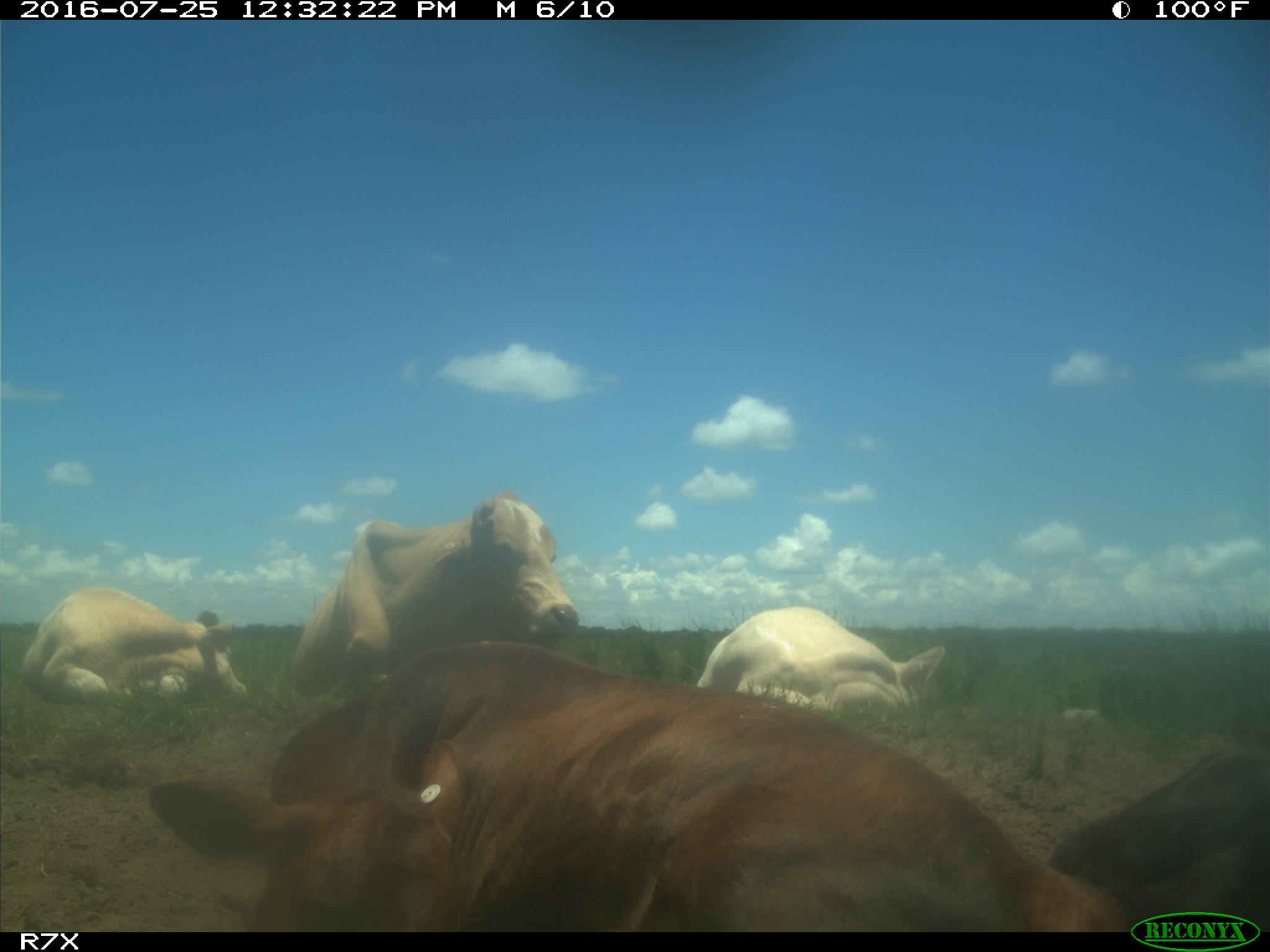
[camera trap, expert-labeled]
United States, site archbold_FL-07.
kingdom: Animalia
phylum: Chordata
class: Mammalia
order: Artiodactyla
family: Bovidae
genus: Bos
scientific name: Bos taurus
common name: domestic cow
Bos taurus (domestic cow).